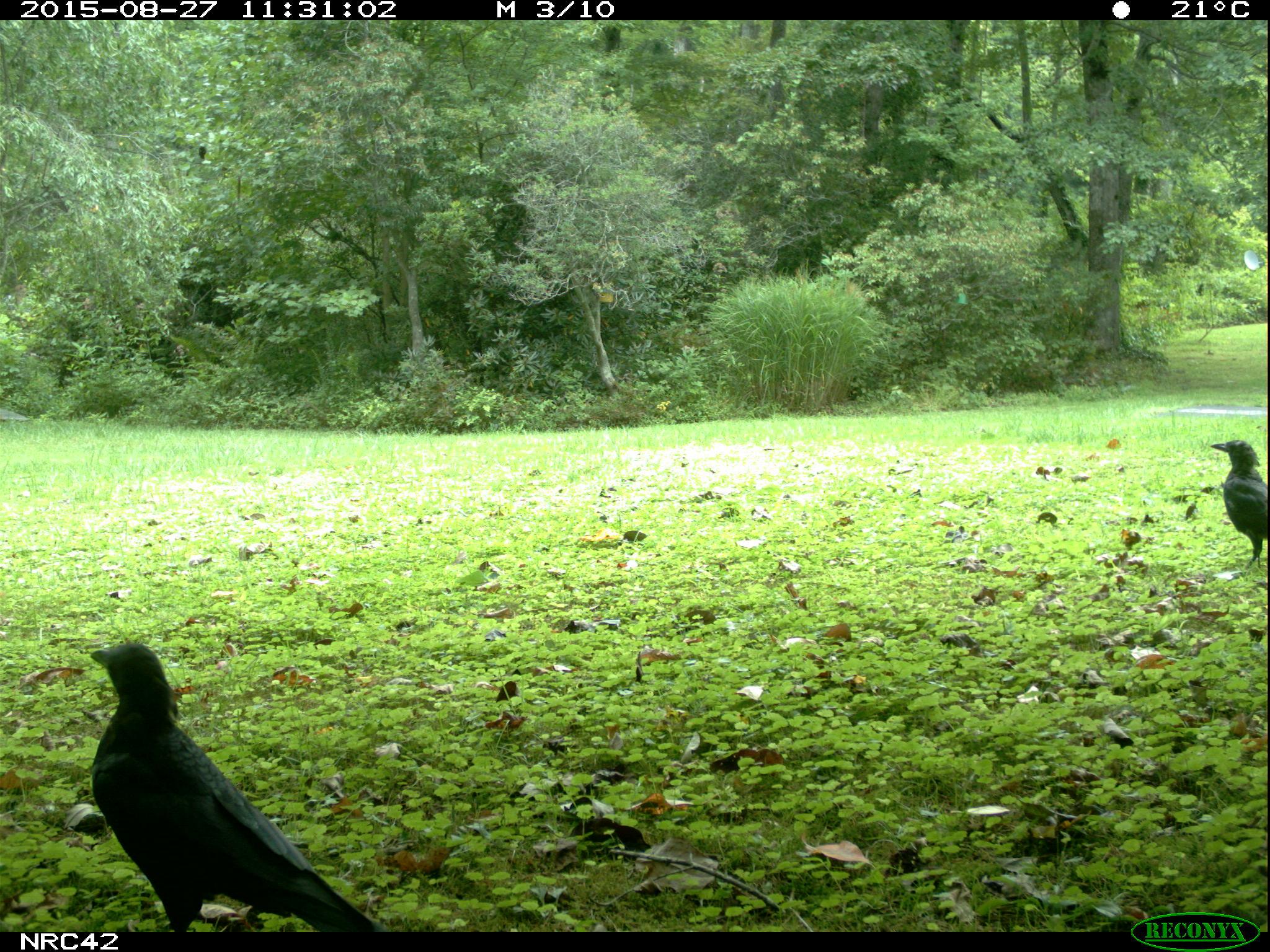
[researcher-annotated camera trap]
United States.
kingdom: Animalia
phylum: Chordata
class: Aves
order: Passeriformes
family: Corvidae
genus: Corvus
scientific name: Corvus brachyrhynchos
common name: american crow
American Crow (Corvus brachyrhynchos).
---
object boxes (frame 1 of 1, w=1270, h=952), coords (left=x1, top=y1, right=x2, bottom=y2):
American Crow: (left=65, top=627, right=384, bottom=933); (left=1204, top=434, right=1268, bottom=572)